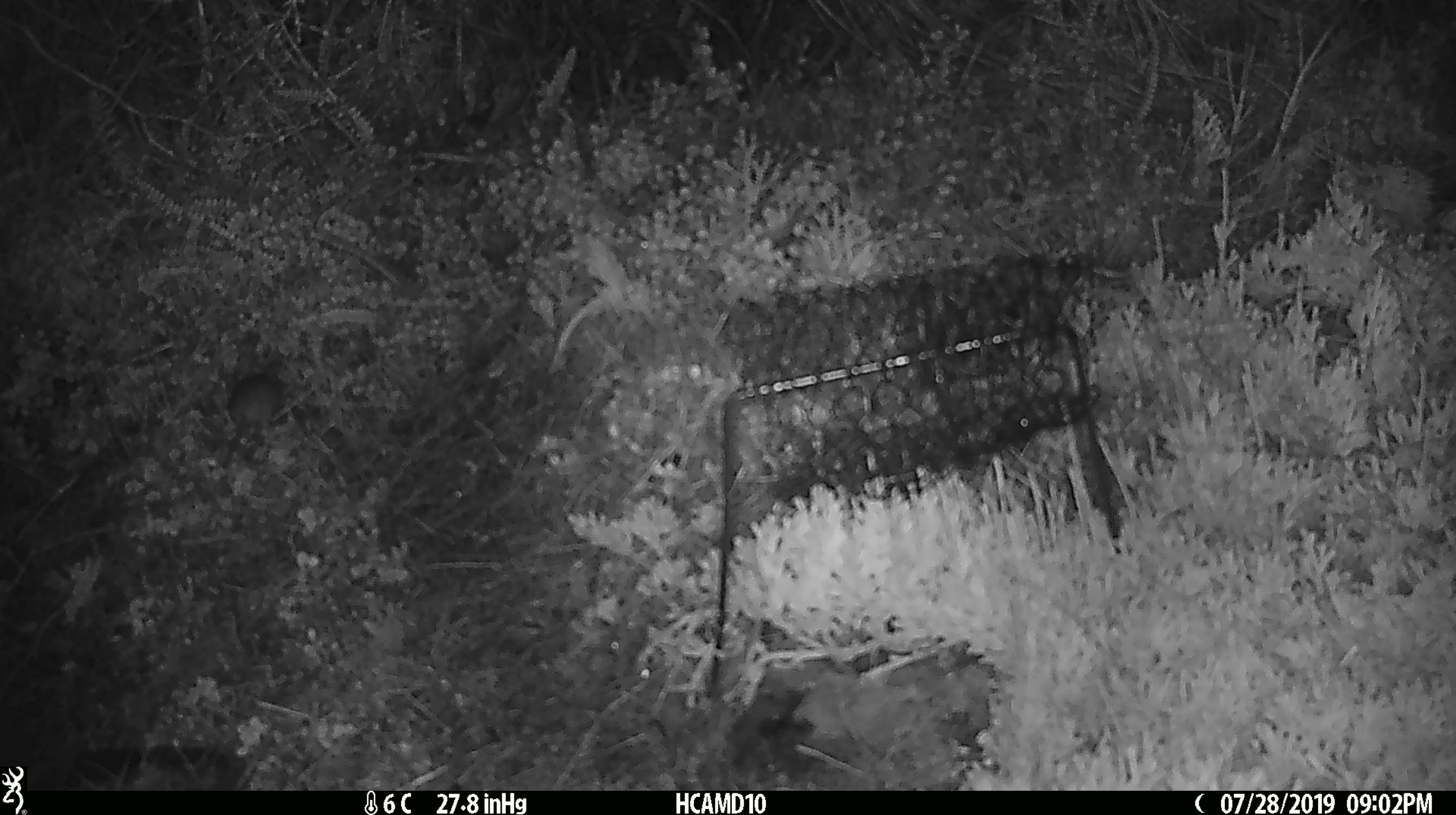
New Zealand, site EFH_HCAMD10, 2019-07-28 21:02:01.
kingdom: Animalia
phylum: Chordata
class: Mammalia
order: Rodentia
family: Muridae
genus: Mus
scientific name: Mus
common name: mouse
Mouse (Mus).